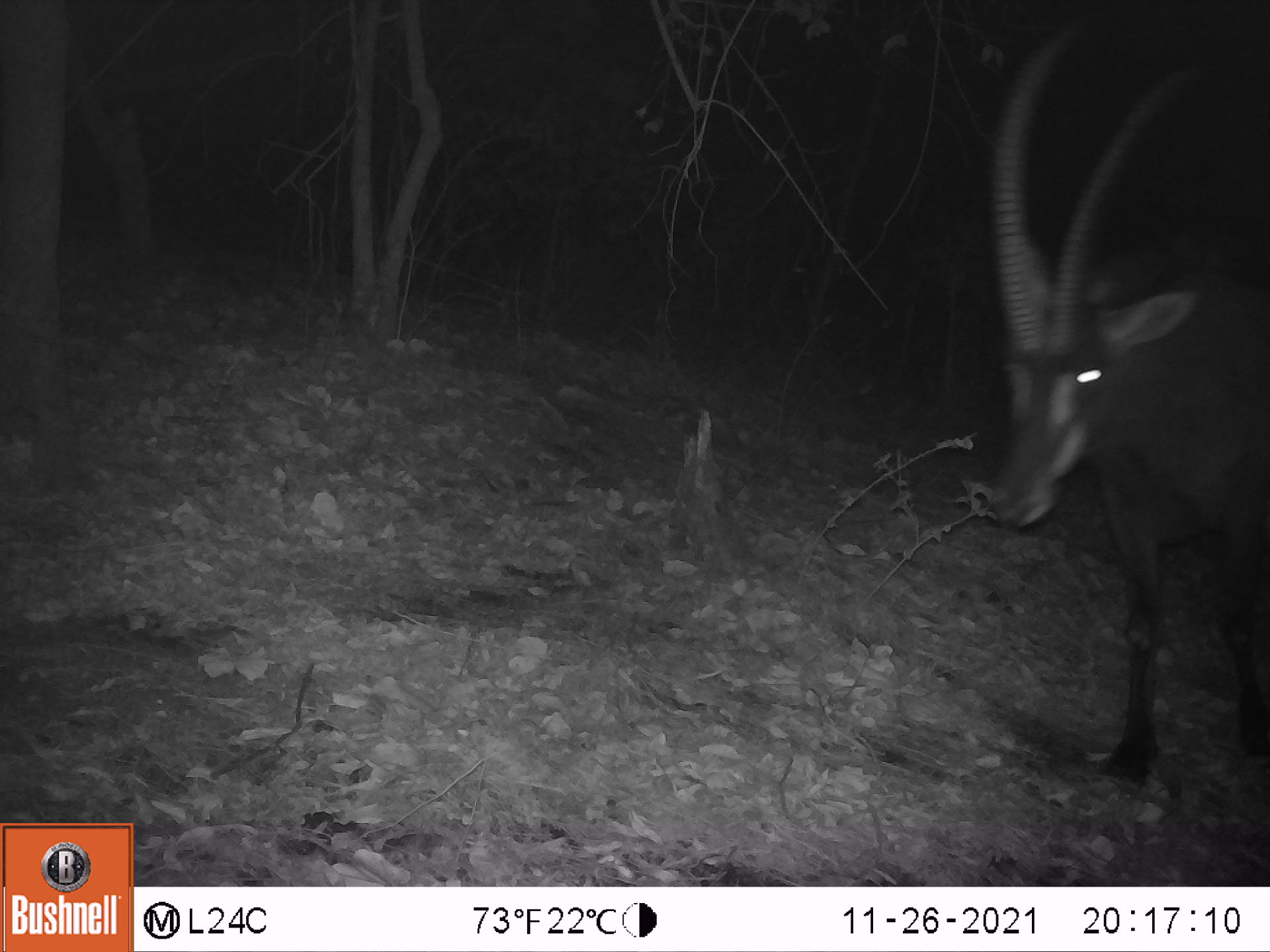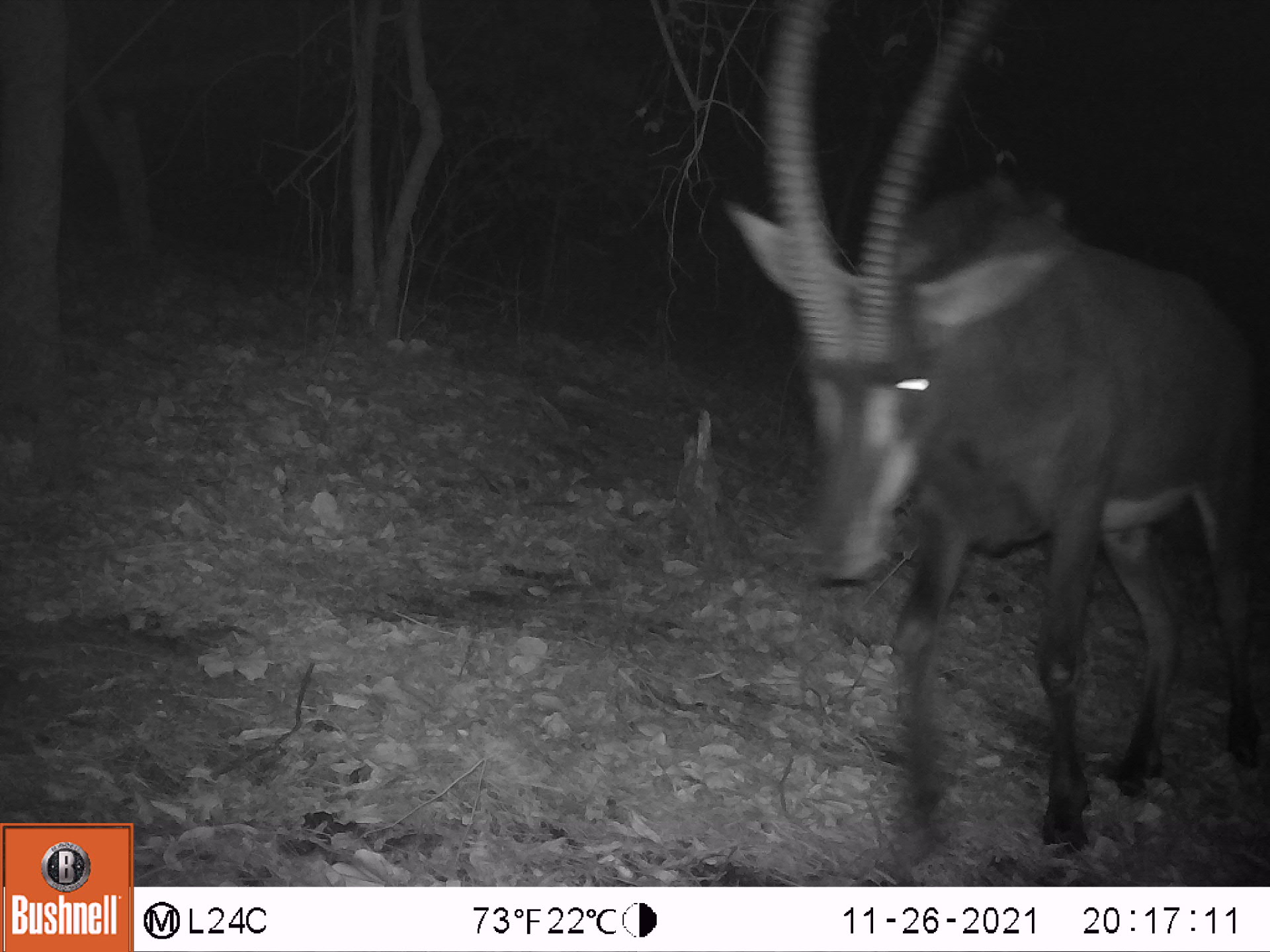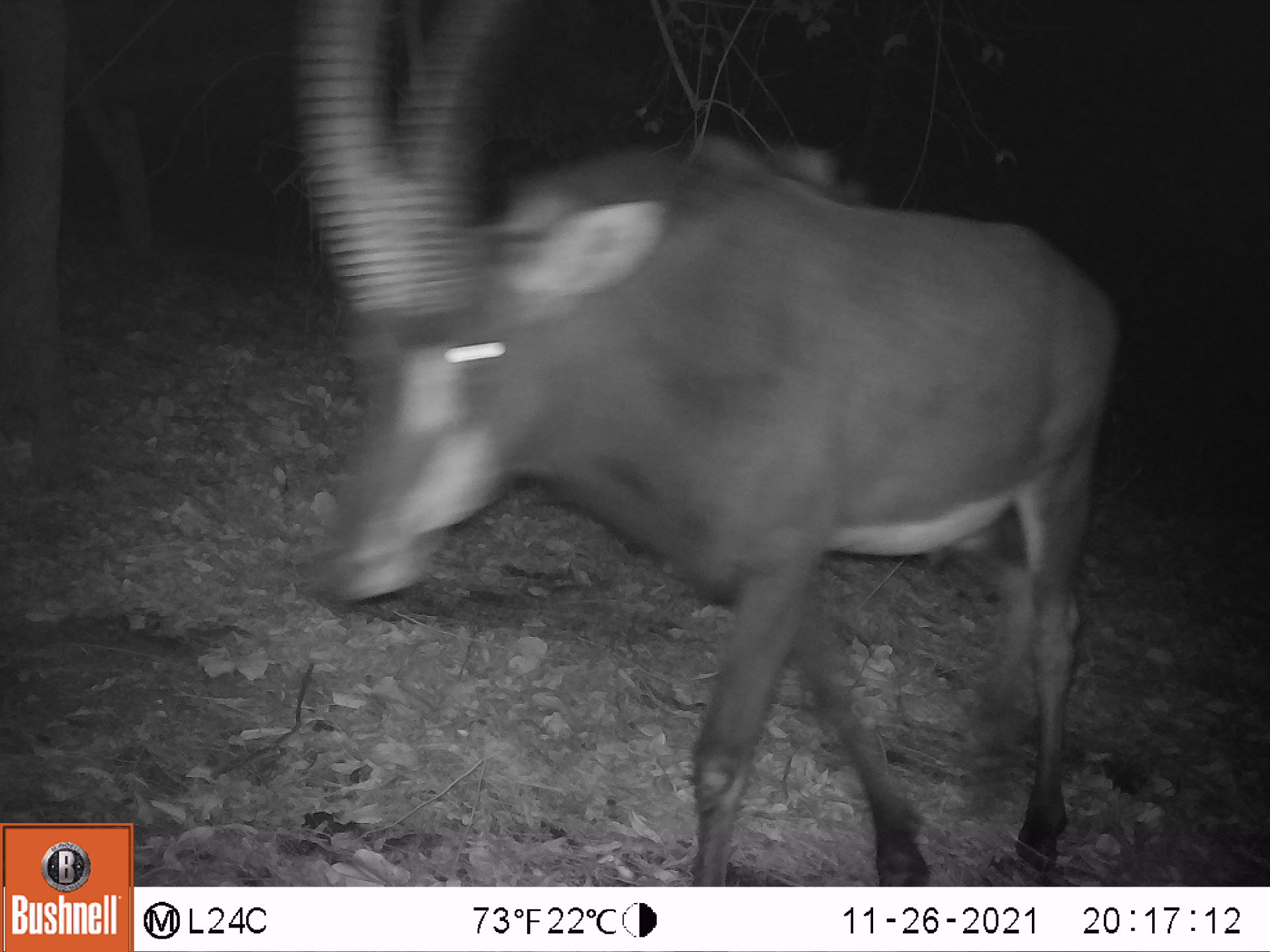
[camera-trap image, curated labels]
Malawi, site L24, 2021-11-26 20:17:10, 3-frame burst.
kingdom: Animalia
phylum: Chordata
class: Mammalia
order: Artiodactyla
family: Bovidae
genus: Hippotragus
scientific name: Hippotragus niger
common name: sable antelope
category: sable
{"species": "sable (sable antelope) (Hippotragus niger)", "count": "1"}